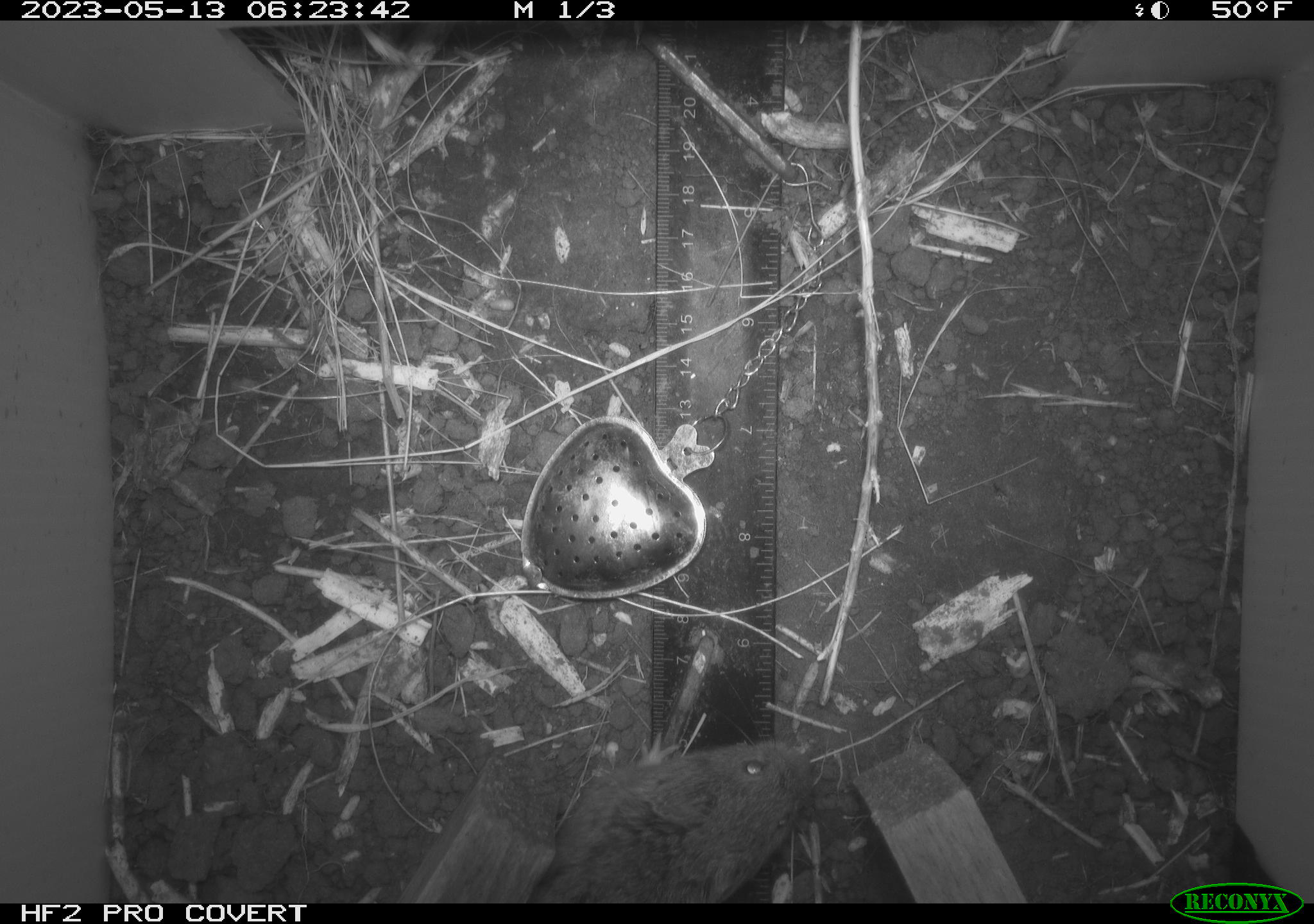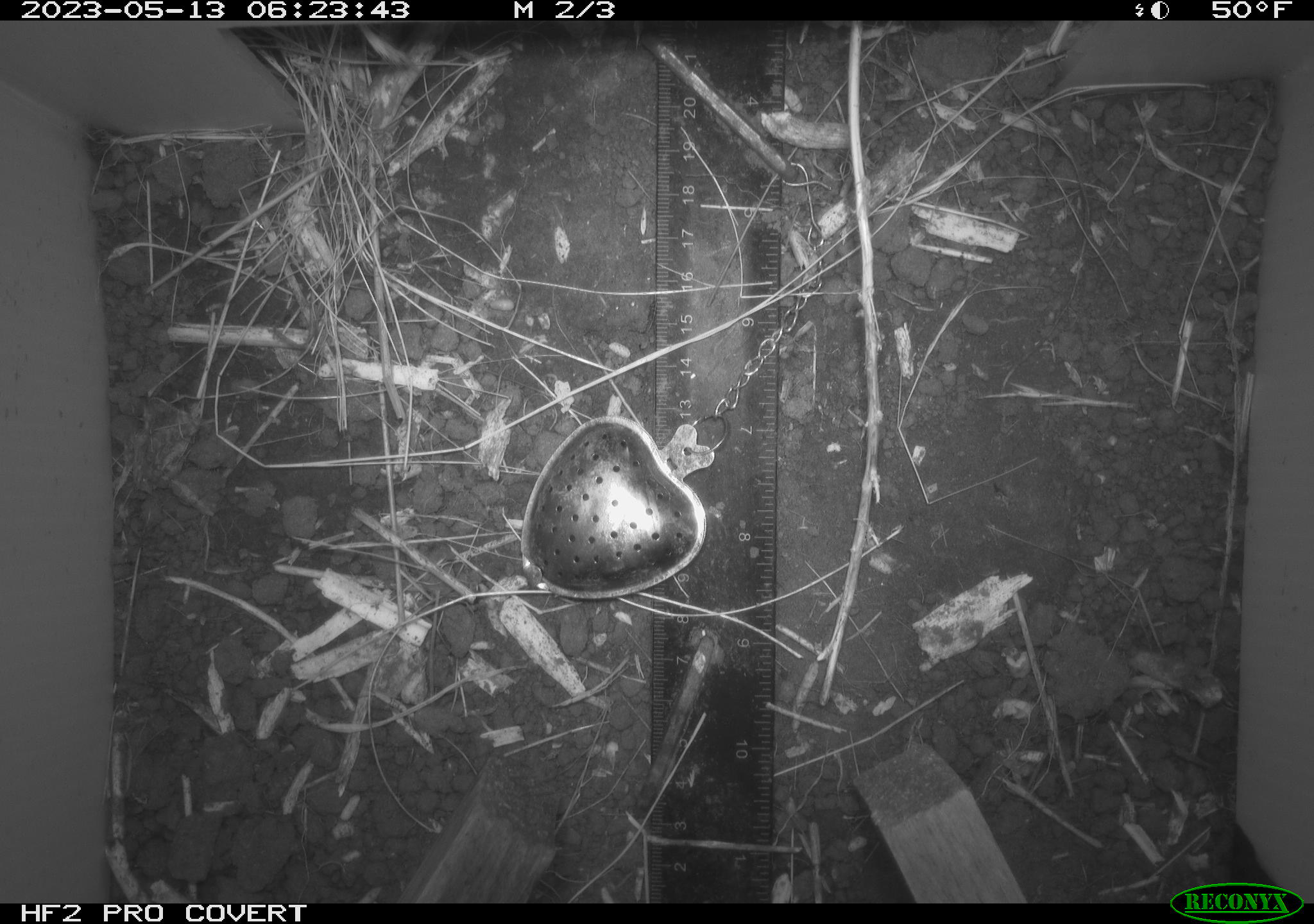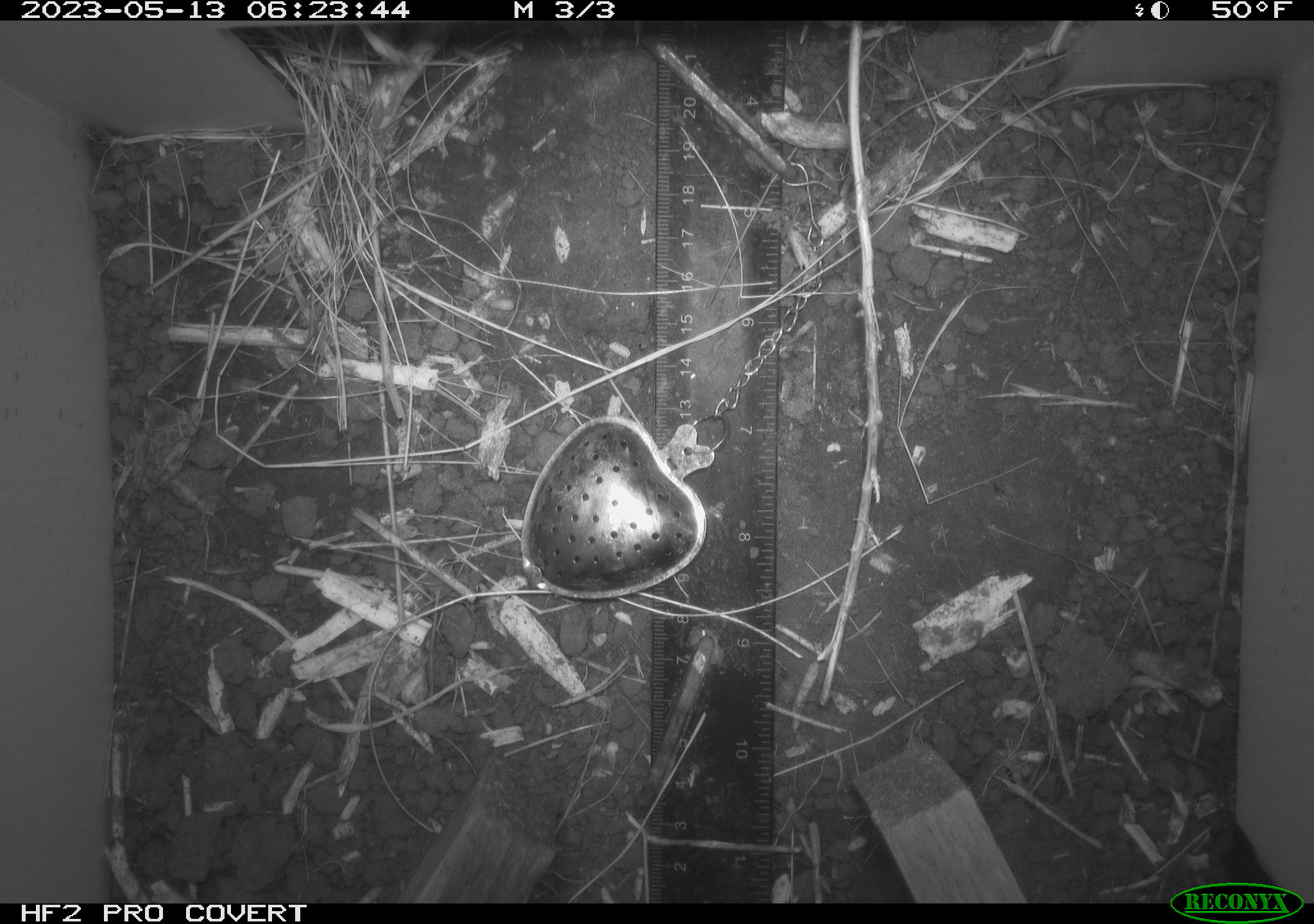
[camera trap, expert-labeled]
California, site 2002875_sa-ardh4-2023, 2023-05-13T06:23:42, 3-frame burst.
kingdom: Animalia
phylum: Chordata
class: Mammalia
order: Rodentia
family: Cricetidae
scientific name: Arvicolinae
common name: voles, lemmings, and muskrats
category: arvicolinae subfamily